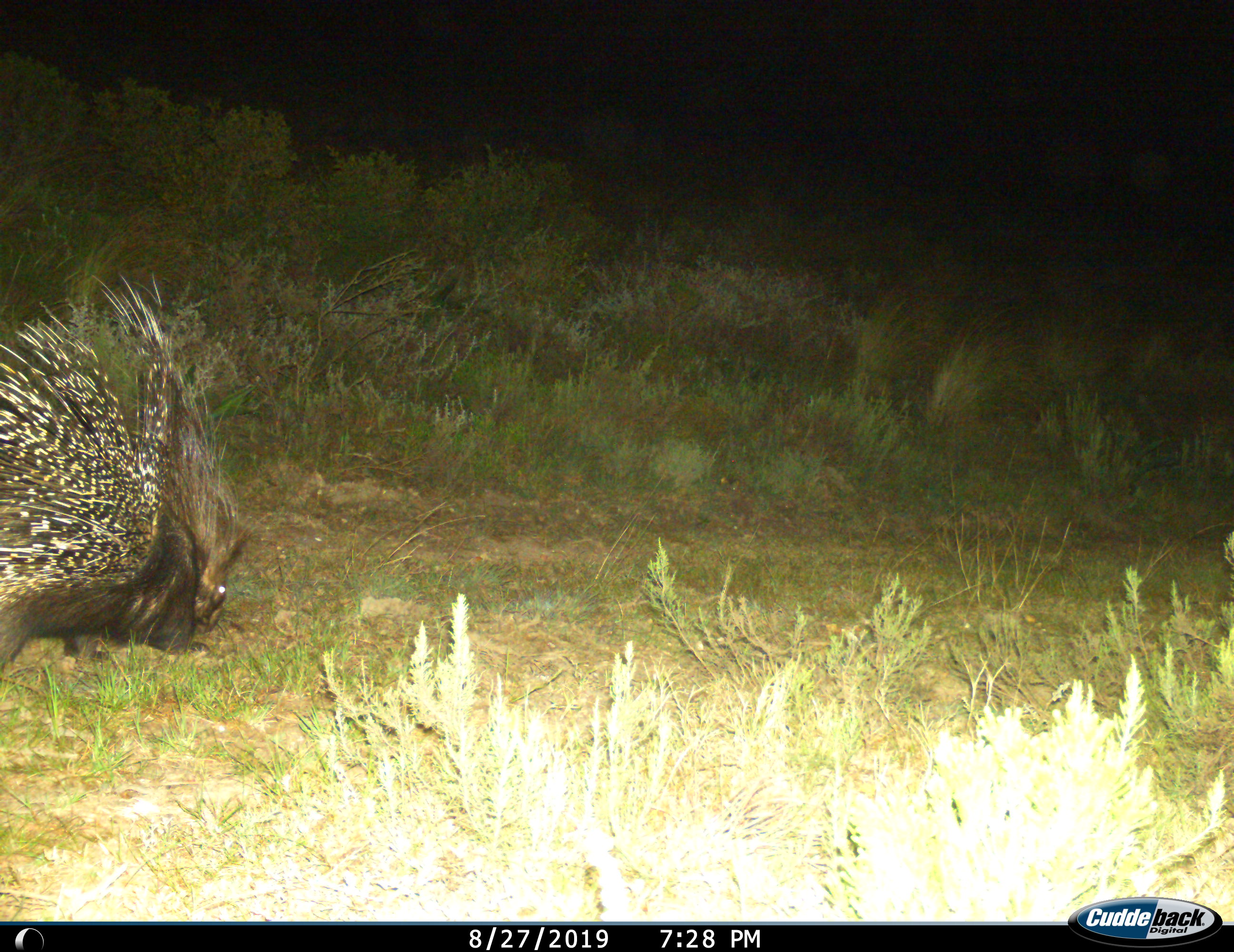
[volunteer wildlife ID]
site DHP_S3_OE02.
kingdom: Animalia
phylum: Chordata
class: Mammalia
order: Rodentia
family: Hystricidae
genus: Hystrix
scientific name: Hystrix cristata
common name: crested porcupine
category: porcupine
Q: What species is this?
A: Porcupine (crested porcupine) (Hystrix cristata).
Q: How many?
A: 1.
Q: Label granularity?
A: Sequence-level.